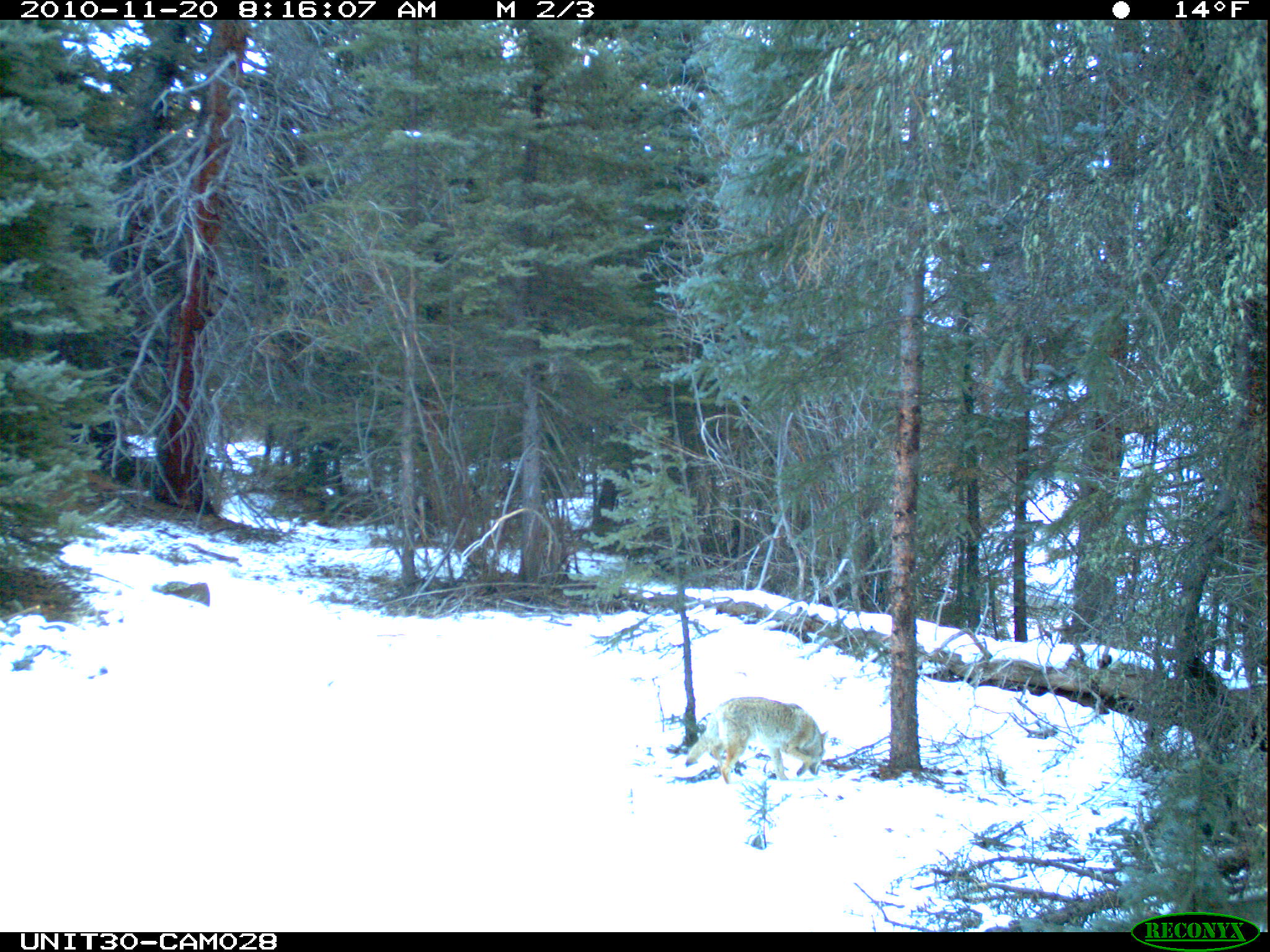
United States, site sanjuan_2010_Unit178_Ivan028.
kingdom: Animalia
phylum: Chordata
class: Mammalia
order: Carnivora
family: Canidae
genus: Canis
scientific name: Canis latrans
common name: coyote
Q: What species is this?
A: Canis latrans (coyote).